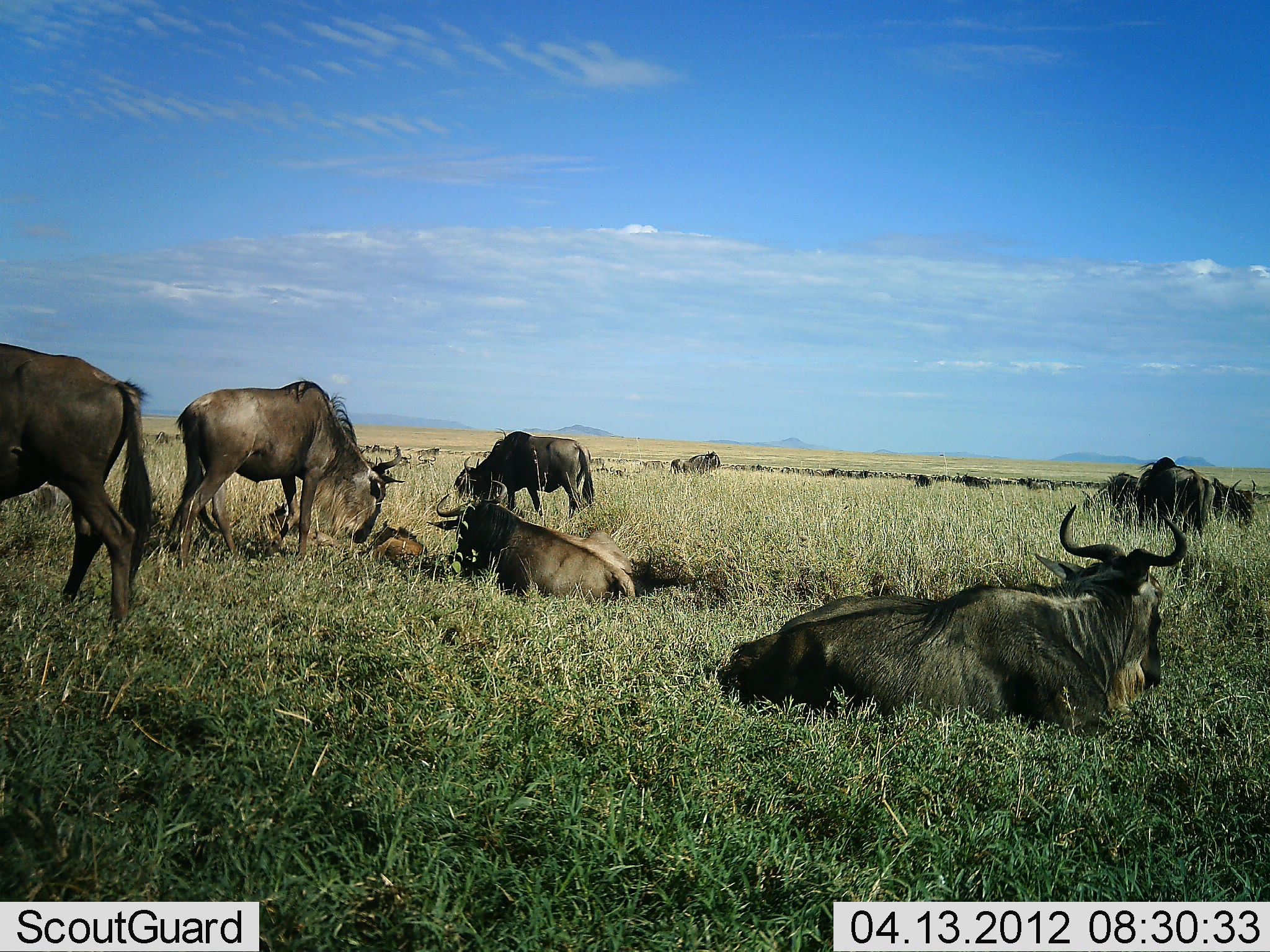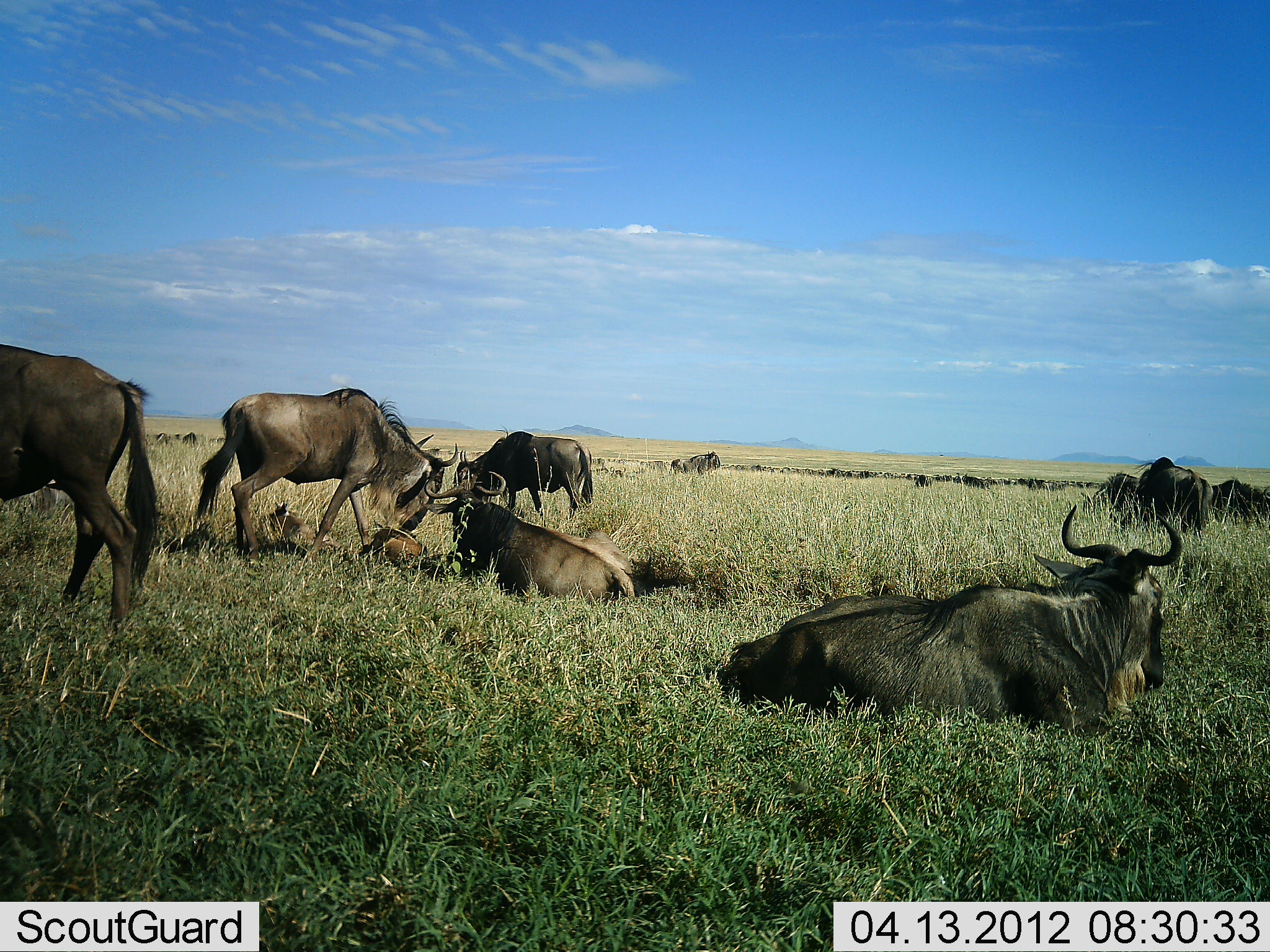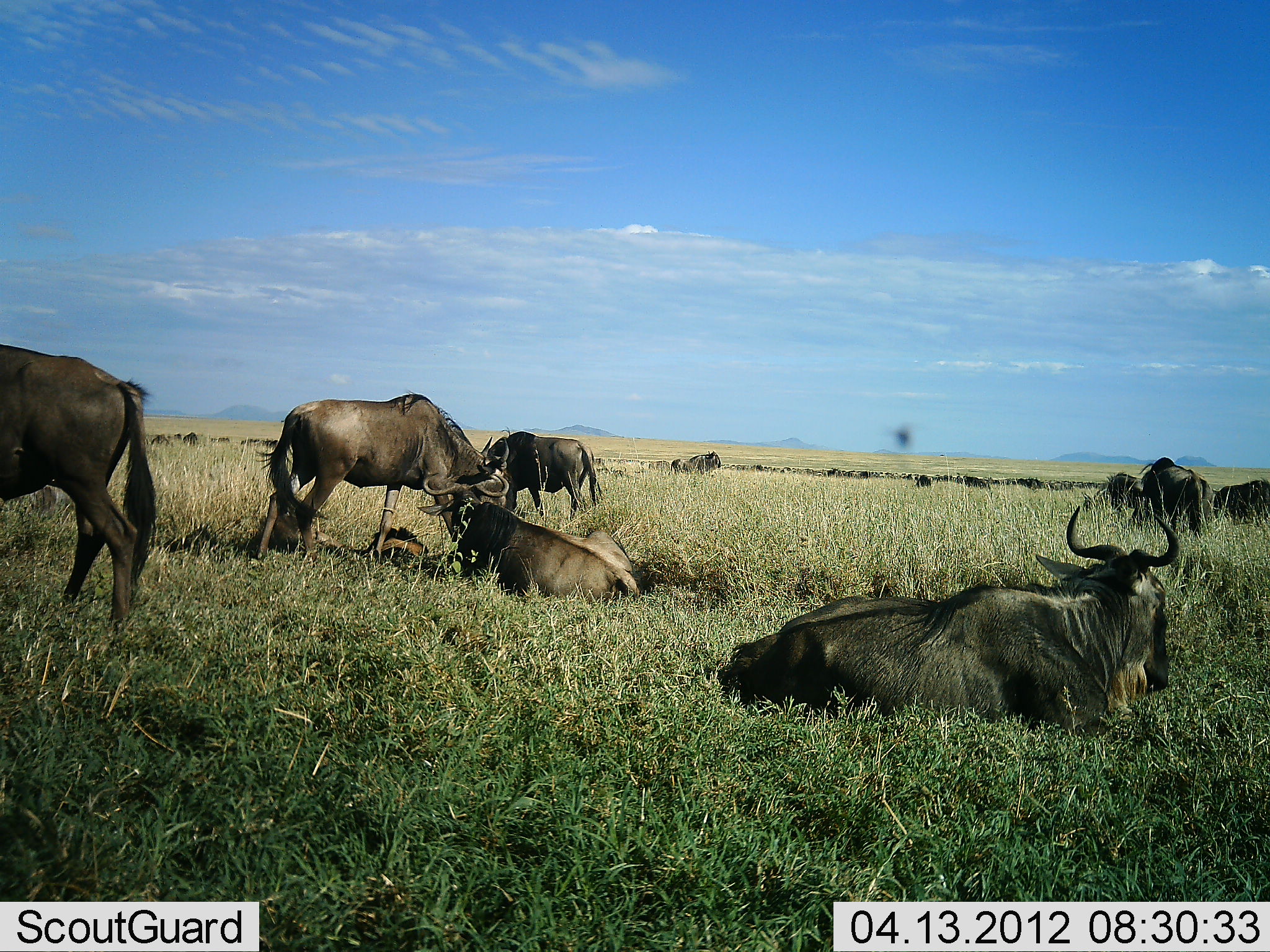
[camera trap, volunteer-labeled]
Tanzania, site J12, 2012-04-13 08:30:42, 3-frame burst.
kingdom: Animalia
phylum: Chordata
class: Mammalia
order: Artiodactyla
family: Bovidae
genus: Connochaetes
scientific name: Connochaetes taurinus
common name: blue wildebeest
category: wildebeest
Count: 11-50.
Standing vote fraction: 73%.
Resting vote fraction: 87%.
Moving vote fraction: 67%.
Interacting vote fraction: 7%.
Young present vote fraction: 47%.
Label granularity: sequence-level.